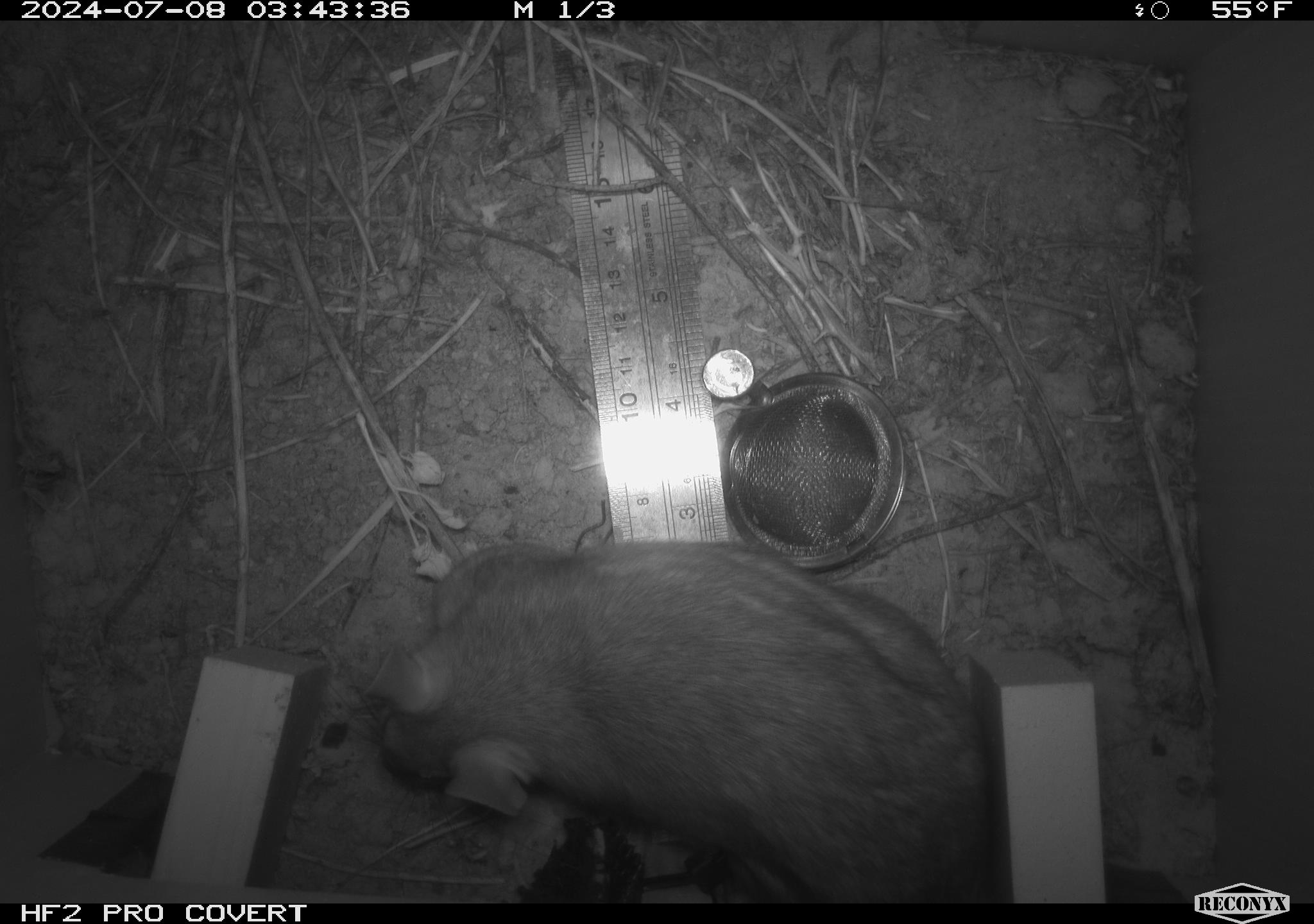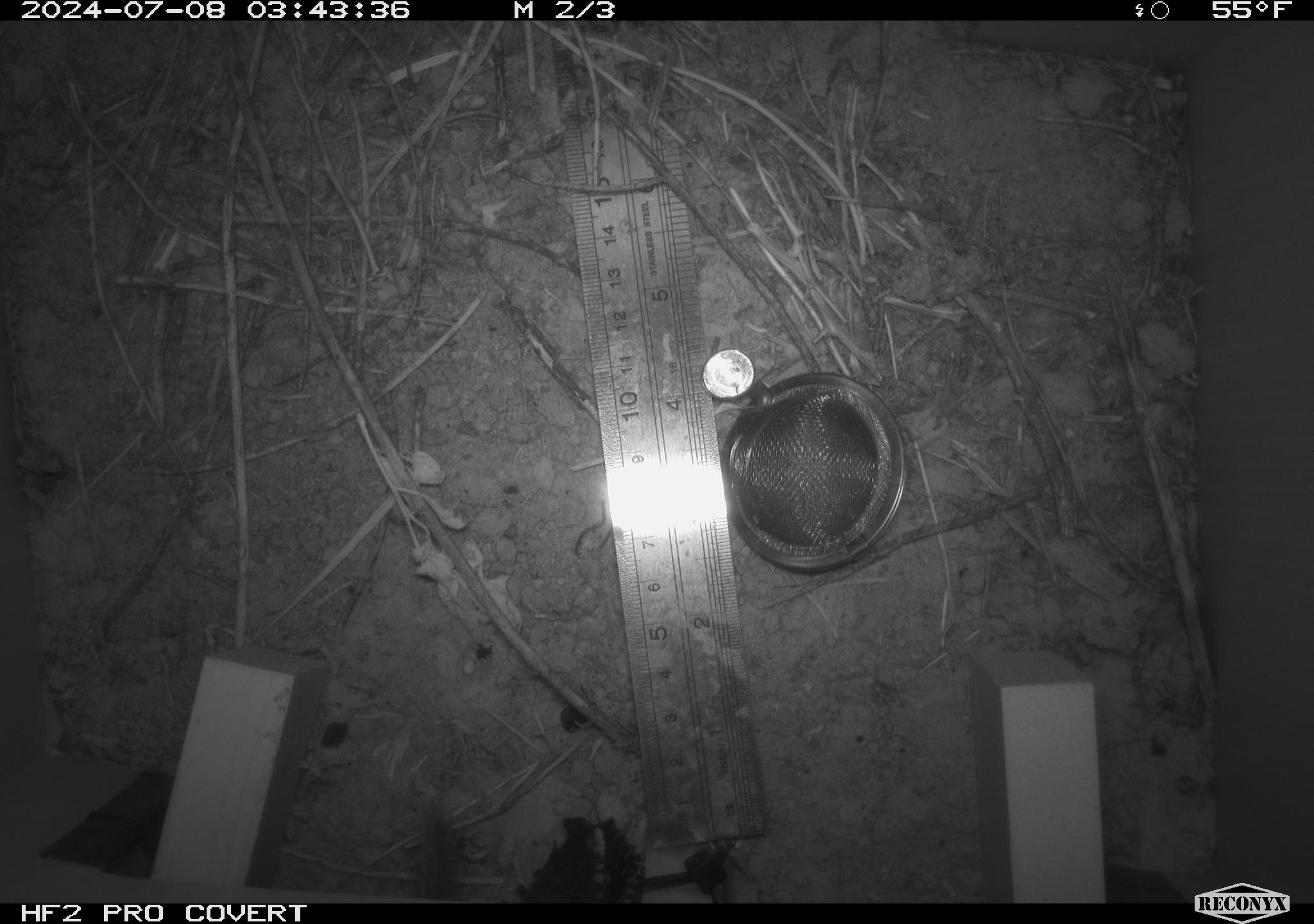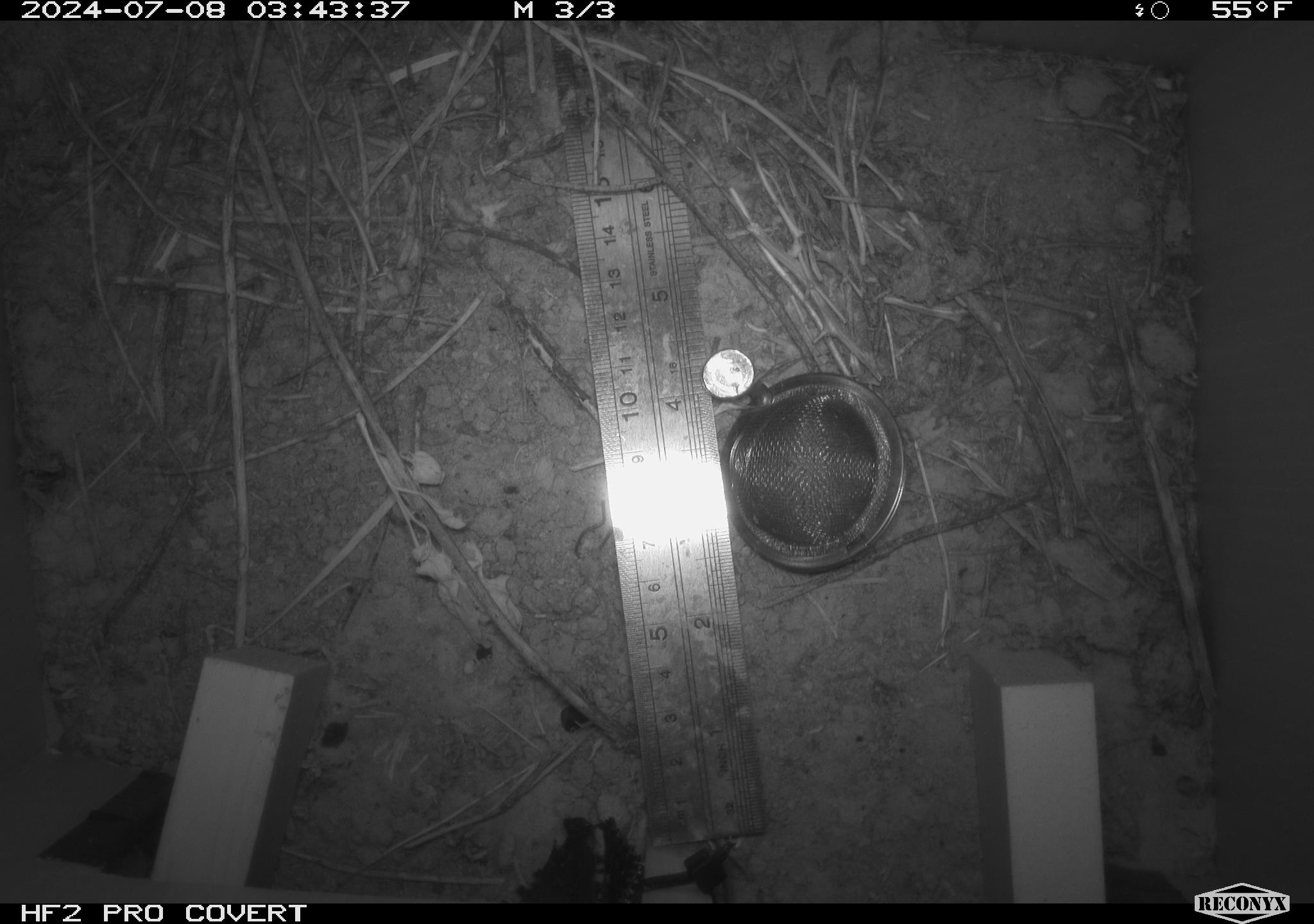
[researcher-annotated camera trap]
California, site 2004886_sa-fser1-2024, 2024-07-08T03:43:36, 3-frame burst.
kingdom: Animalia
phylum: Chordata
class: Mammalia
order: Rodentia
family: Cricetidae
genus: Neotoma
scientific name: Neotoma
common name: pack rat or woodrat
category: neotoma species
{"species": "neotoma species (pack rat or woodrat) (Neotoma)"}